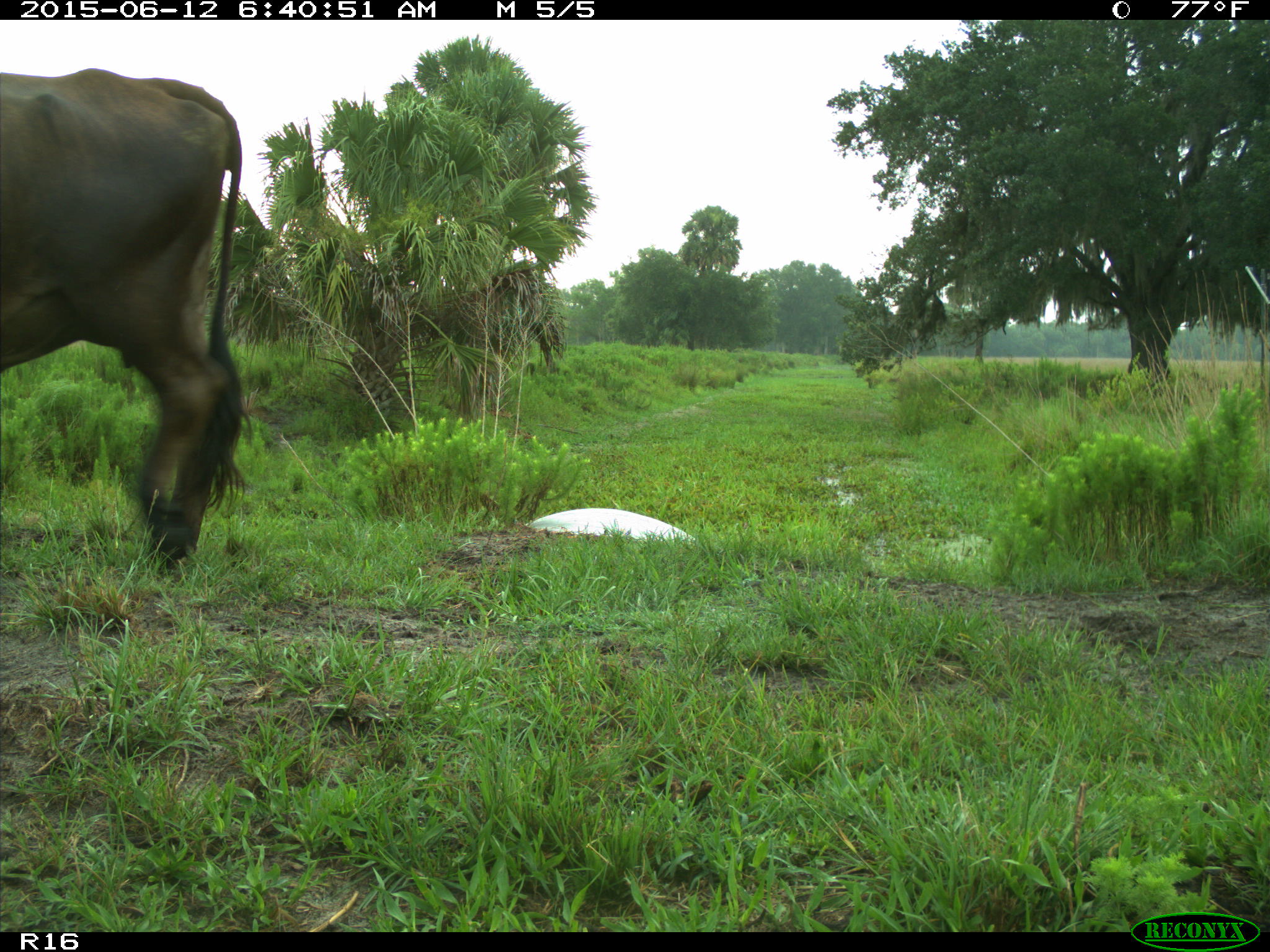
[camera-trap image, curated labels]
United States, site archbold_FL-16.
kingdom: Animalia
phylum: Chordata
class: Mammalia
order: Artiodactyla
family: Bovidae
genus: Bos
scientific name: Bos taurus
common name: domestic cow